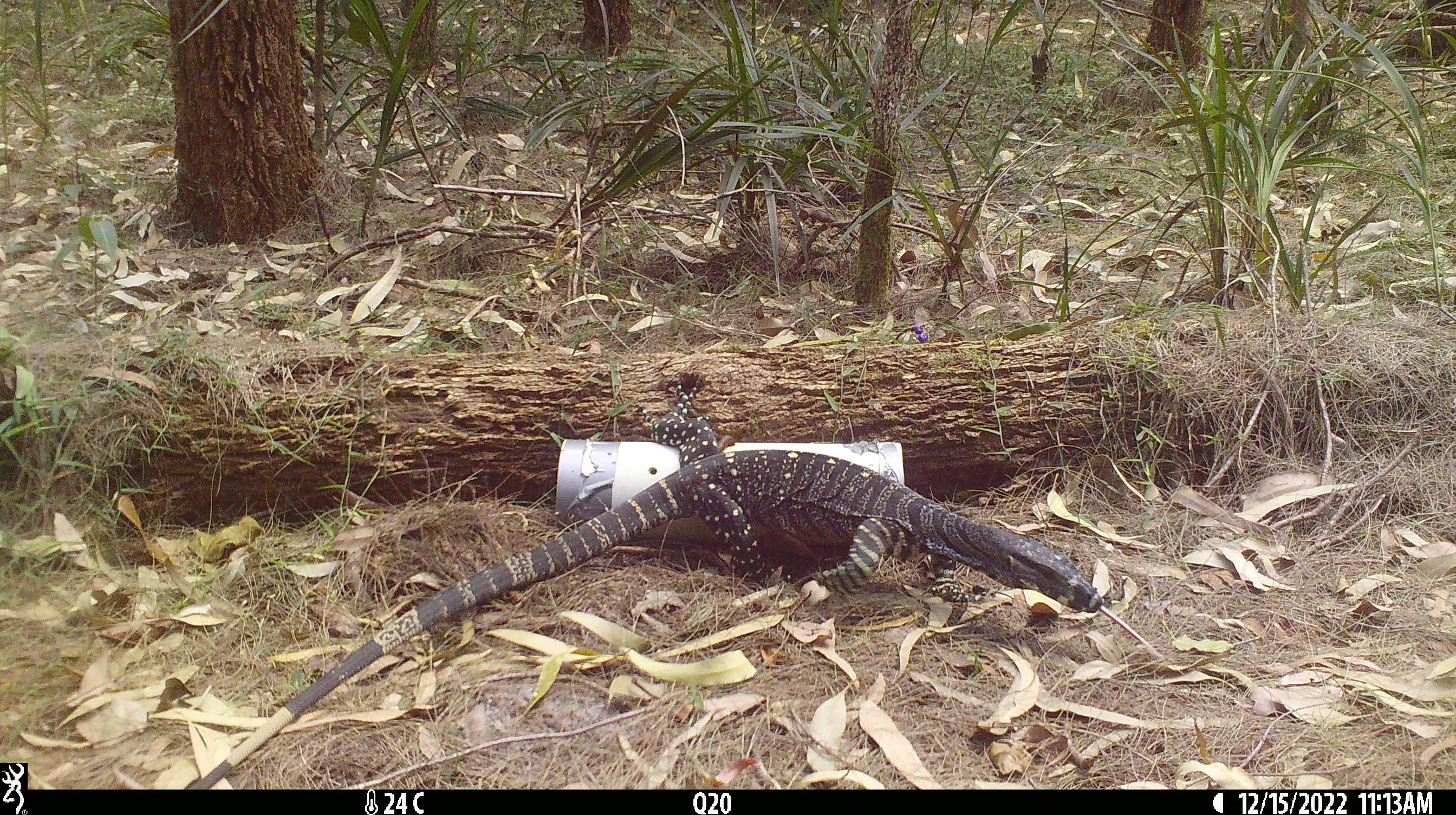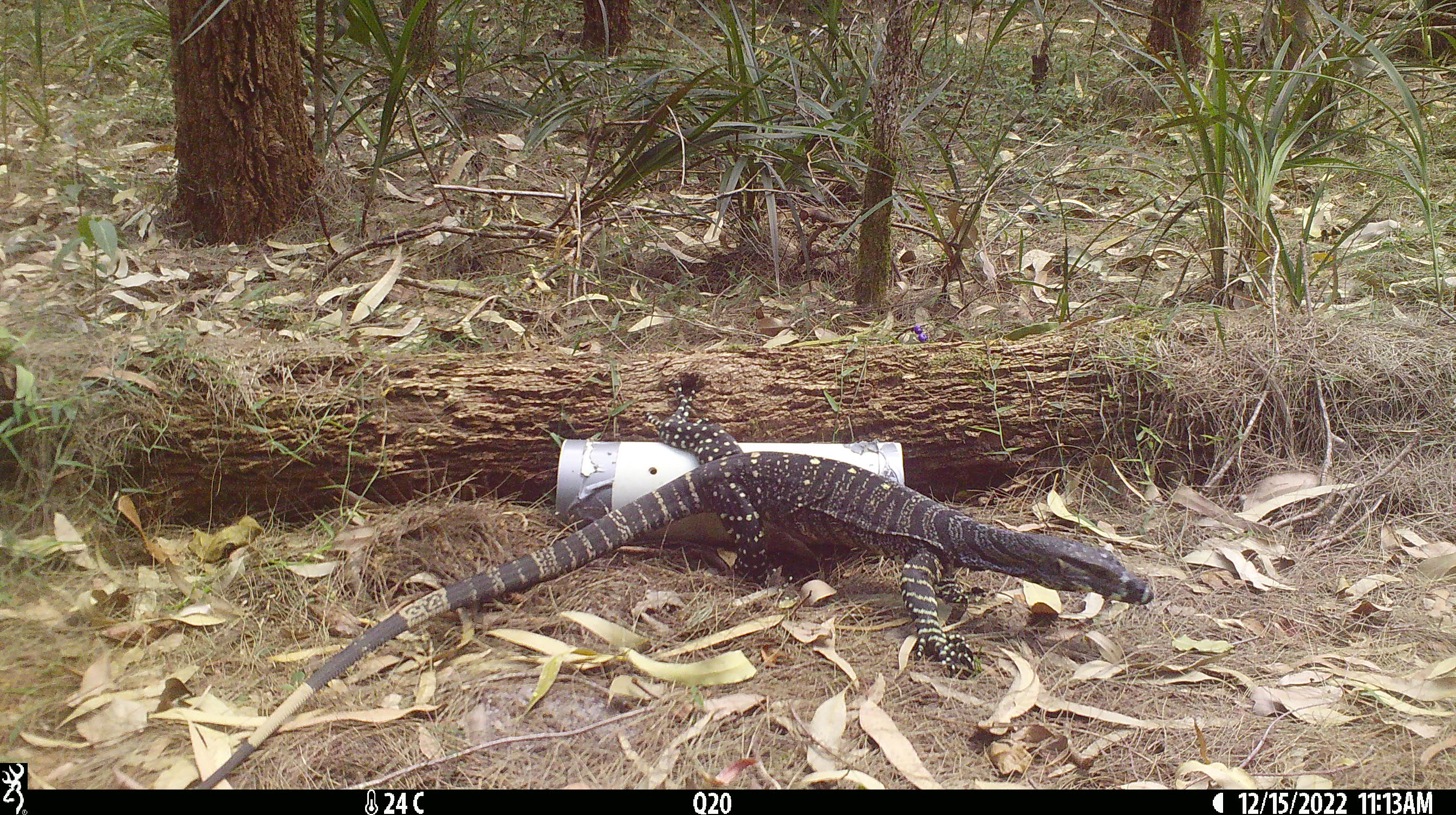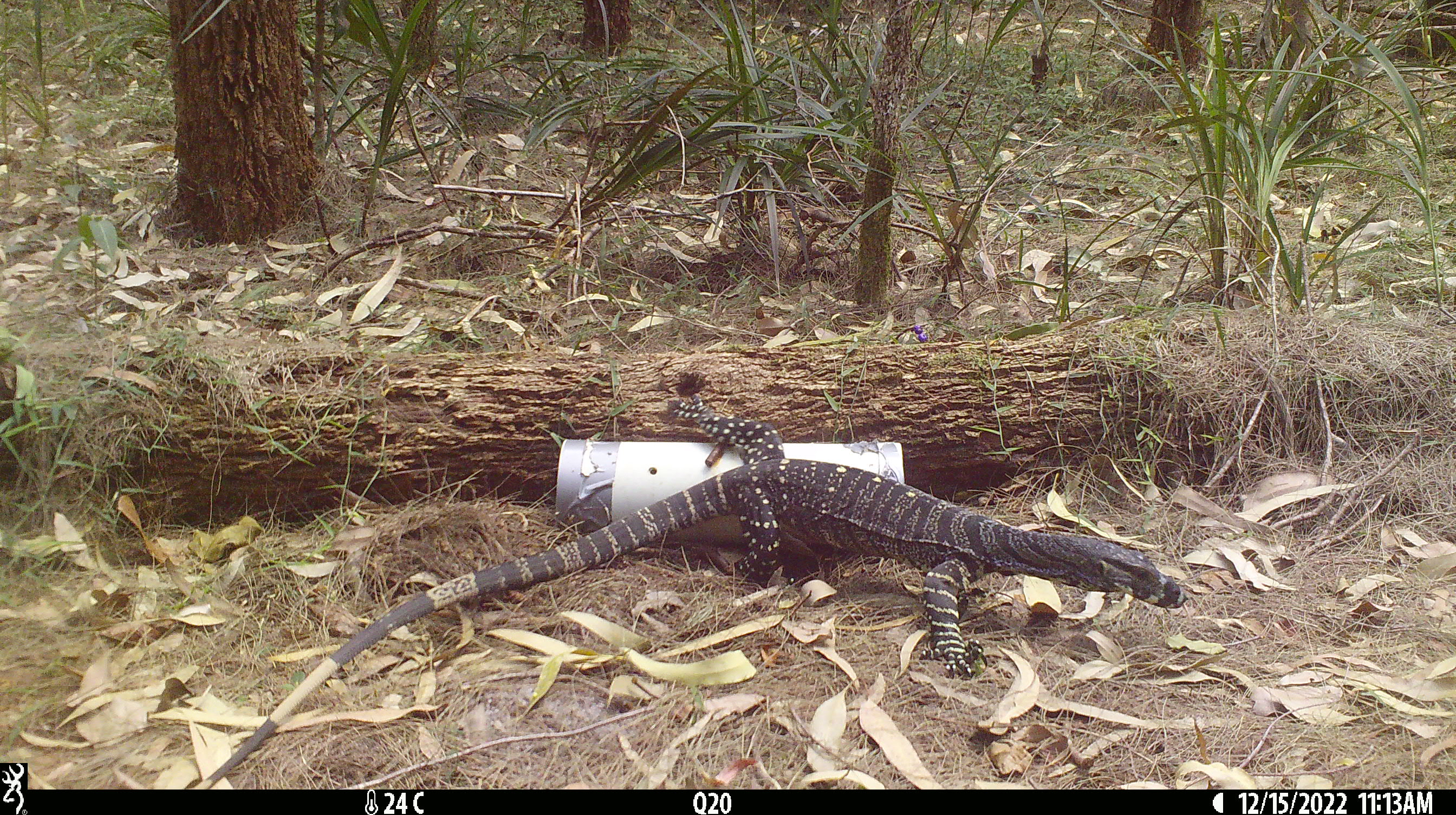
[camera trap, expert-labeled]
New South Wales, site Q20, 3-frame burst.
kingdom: Animalia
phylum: Chordata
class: Reptilia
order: Squamata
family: Varanidae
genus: Varanus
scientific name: Varanus varius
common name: lace monitor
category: goanna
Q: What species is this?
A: Goanna (lace monitor) (Varanus varius).